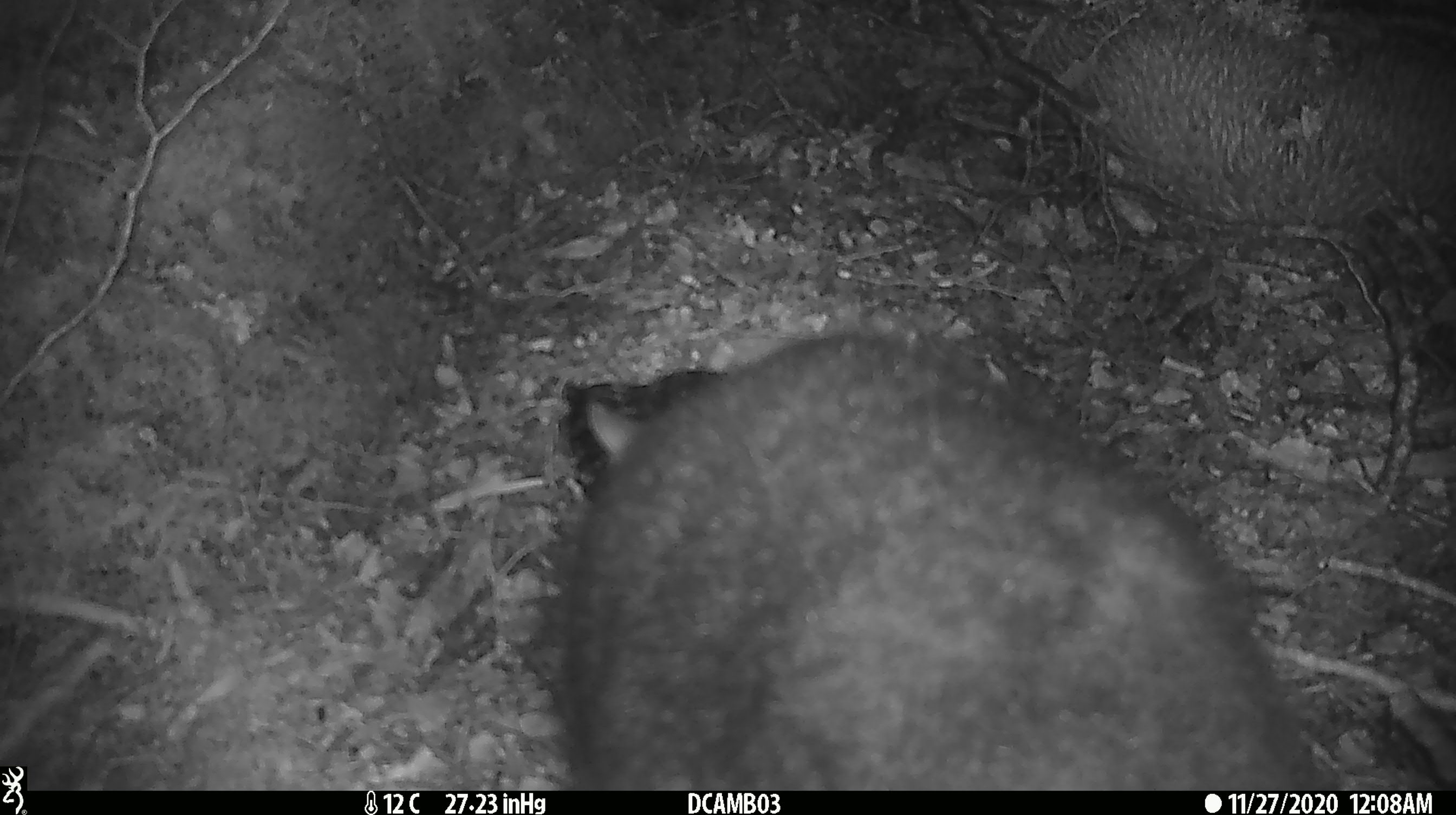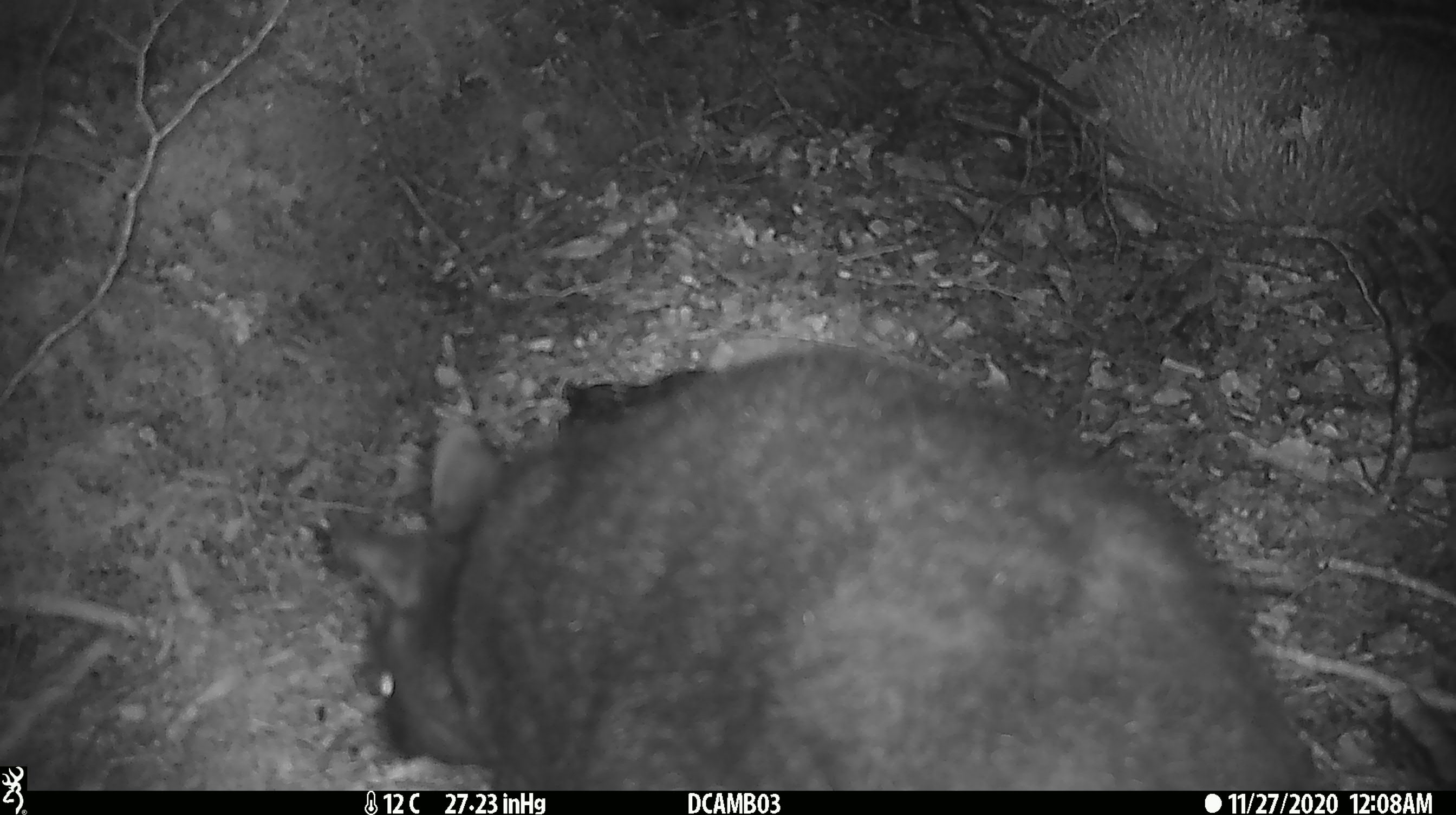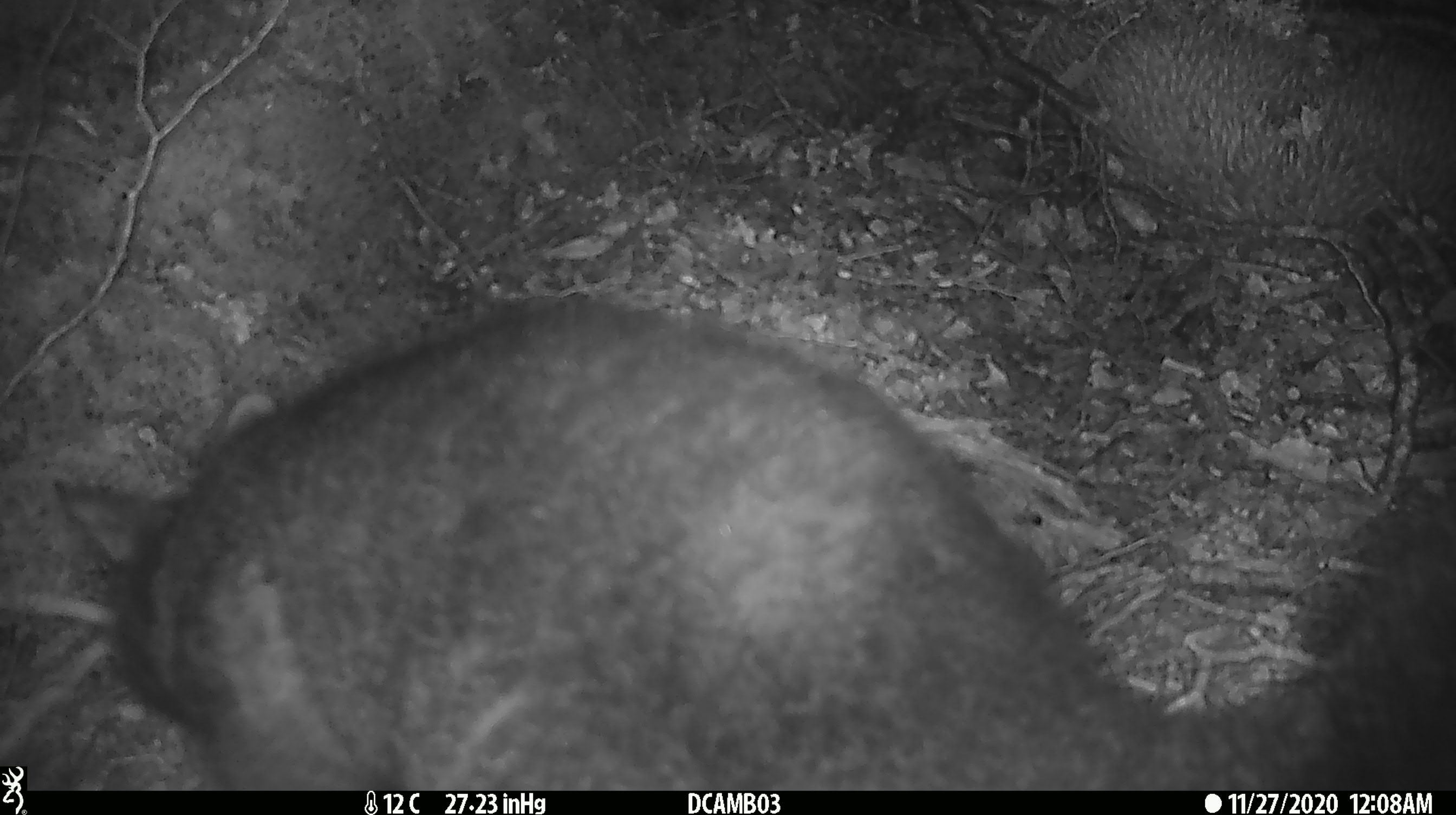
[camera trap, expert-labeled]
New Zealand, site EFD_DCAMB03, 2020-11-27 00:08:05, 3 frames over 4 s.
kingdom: Animalia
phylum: Chordata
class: Mammalia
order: Diprotodontia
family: Phalangeridae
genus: Trichosurus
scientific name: Trichosurus vulpecula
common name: common brushtail possum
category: possum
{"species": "possum (common brushtail possum) (Trichosurus vulpecula)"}